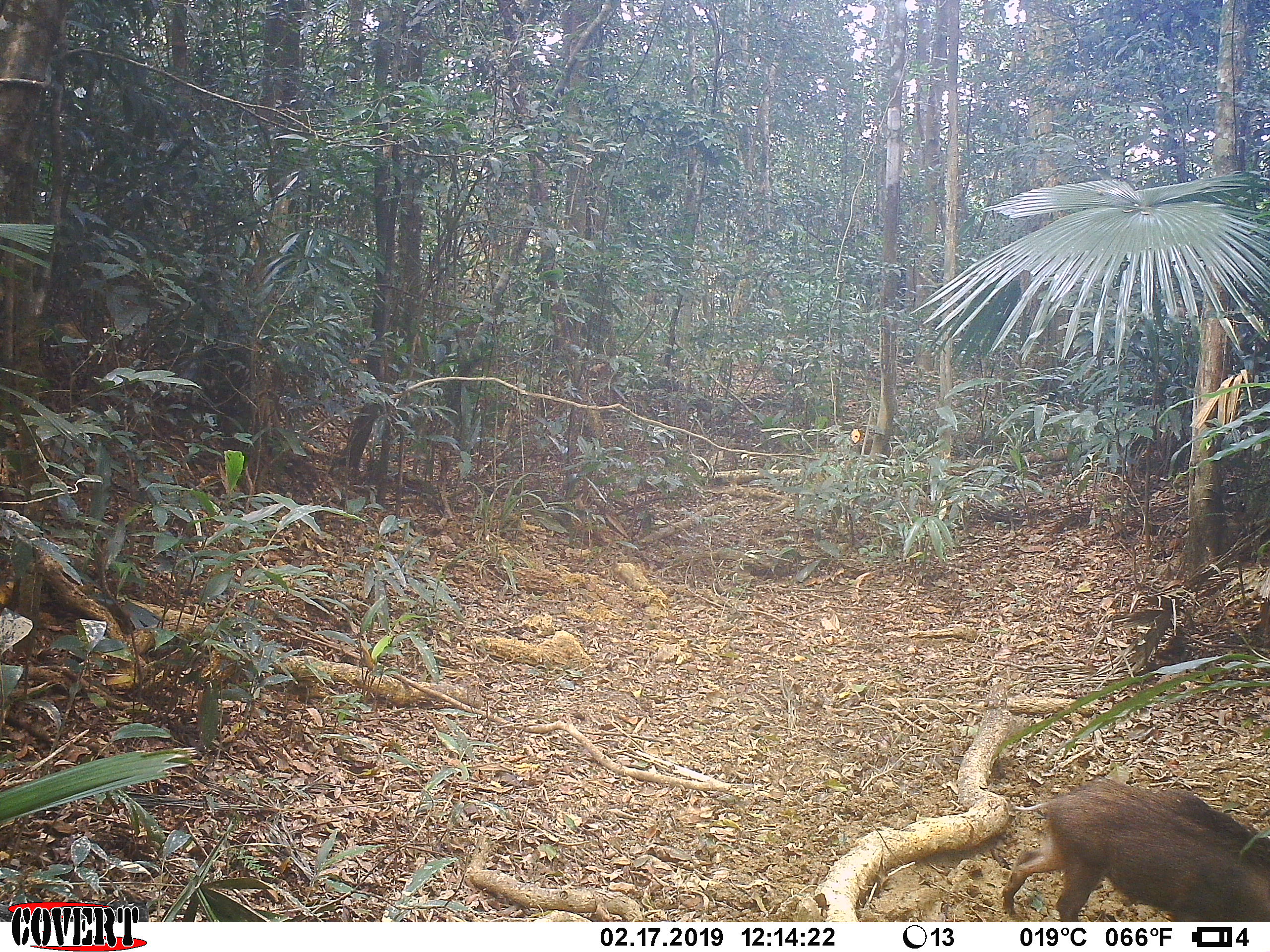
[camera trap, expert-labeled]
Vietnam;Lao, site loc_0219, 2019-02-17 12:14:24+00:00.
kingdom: Animalia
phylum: Chordata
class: Mammalia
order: Artiodactyla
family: Suidae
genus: Sus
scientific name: Sus scrofa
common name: eurasian wild pig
Eurasian wild pig (Sus scrofa). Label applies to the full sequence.